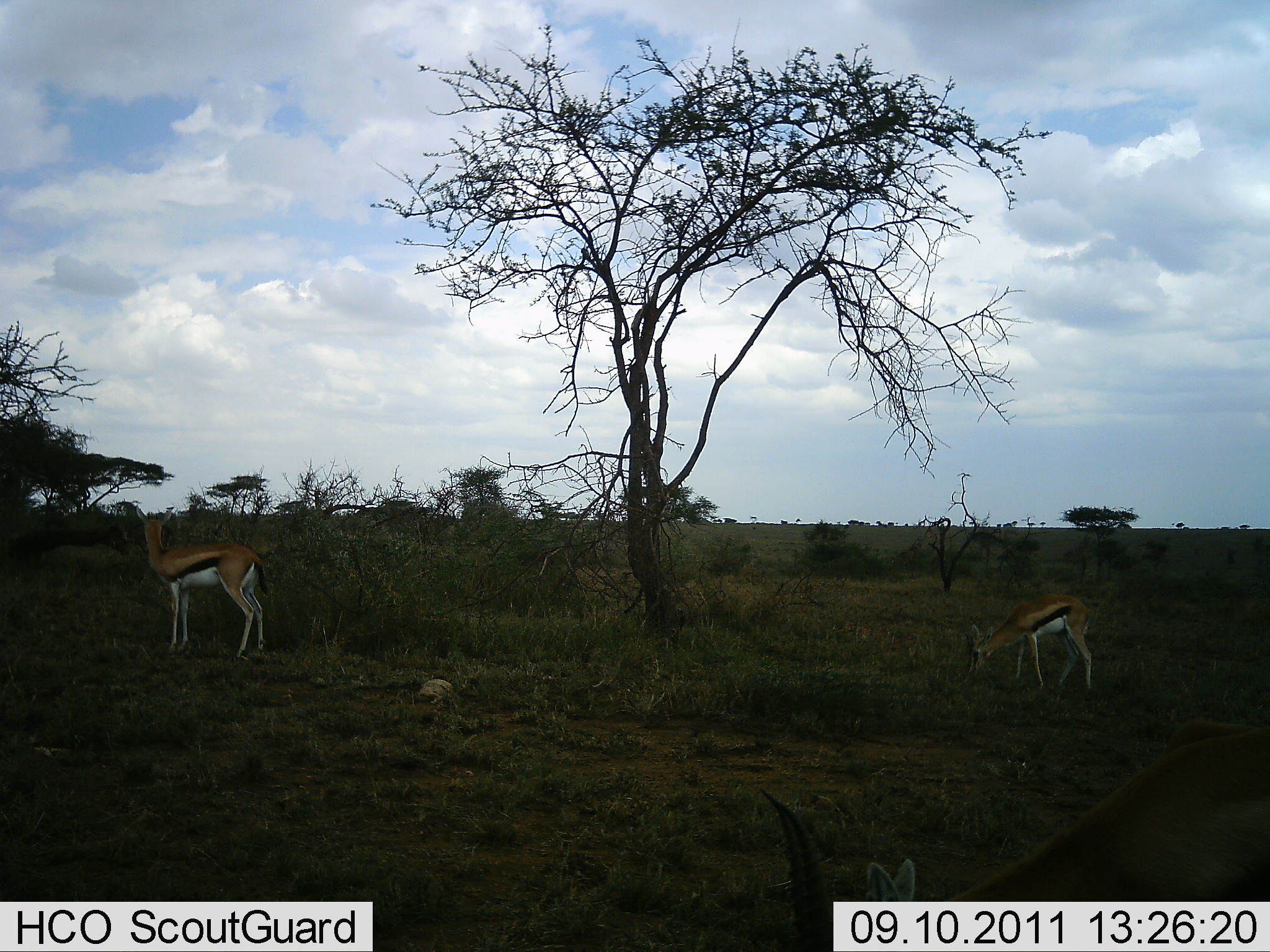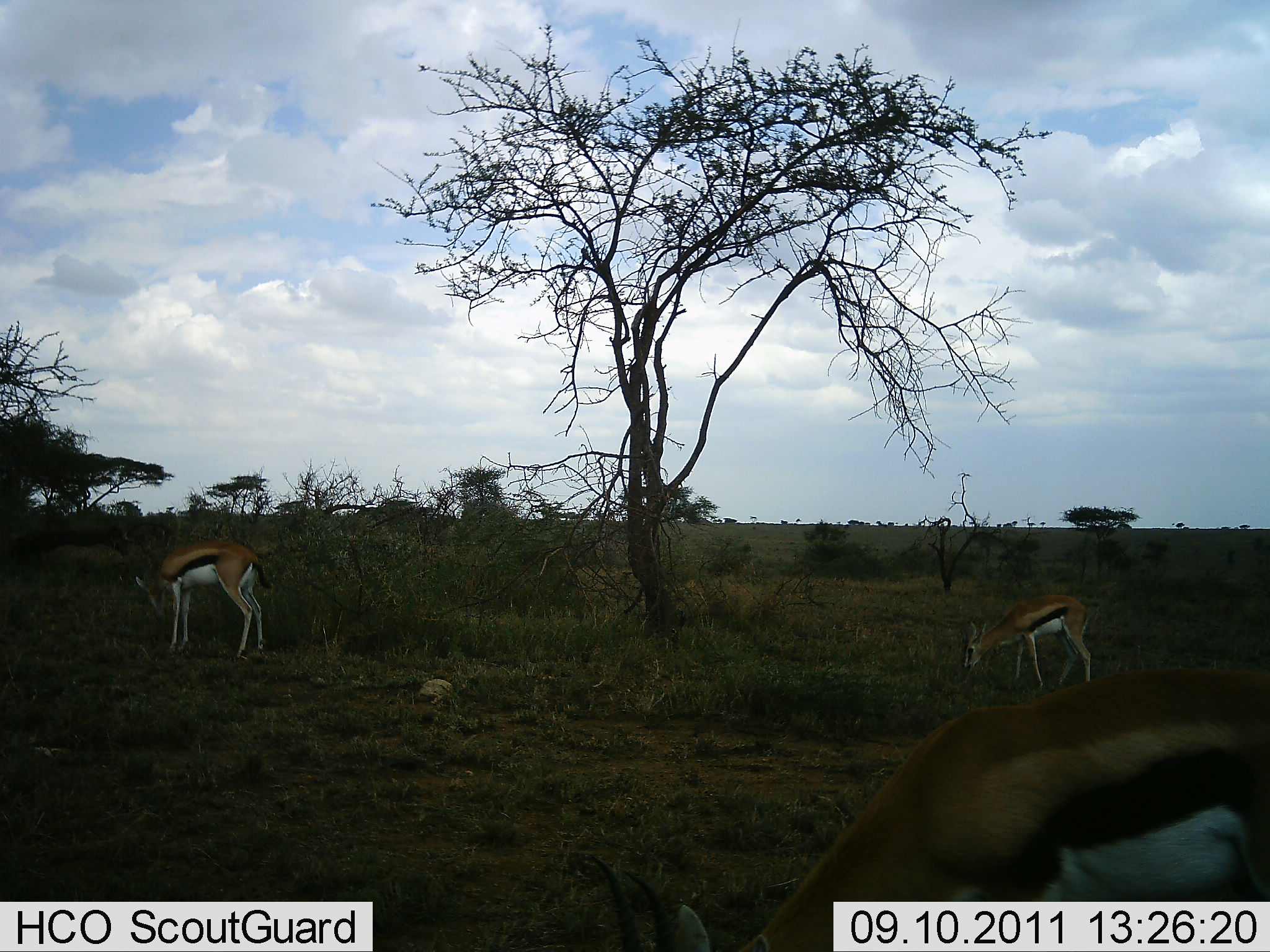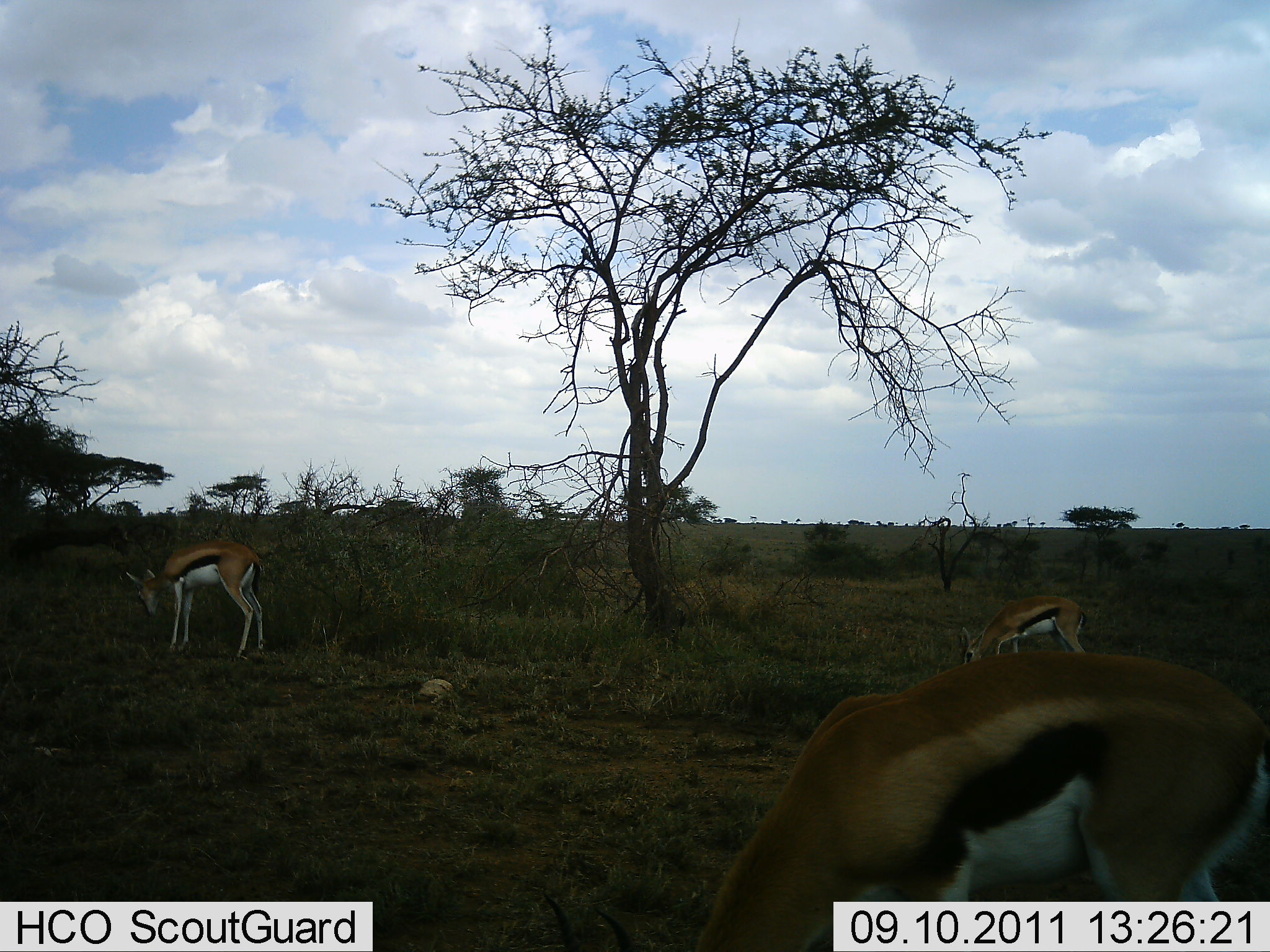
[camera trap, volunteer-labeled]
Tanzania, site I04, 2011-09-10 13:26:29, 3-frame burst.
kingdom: Animalia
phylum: Chordata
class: Mammalia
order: Artiodactyla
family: Bovidae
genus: Eudorcas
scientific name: Eudorcas thomsonii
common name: thomson's gazelle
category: gazellethomsons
Gazellethomsons (thomson's gazelle) (Eudorcas thomsonii), count 3. Behavior (volunteer vote fractions): standing 36%, resting 0%, moving 0%, interacting 0%. Young present (vote fraction): 9%. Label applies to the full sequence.